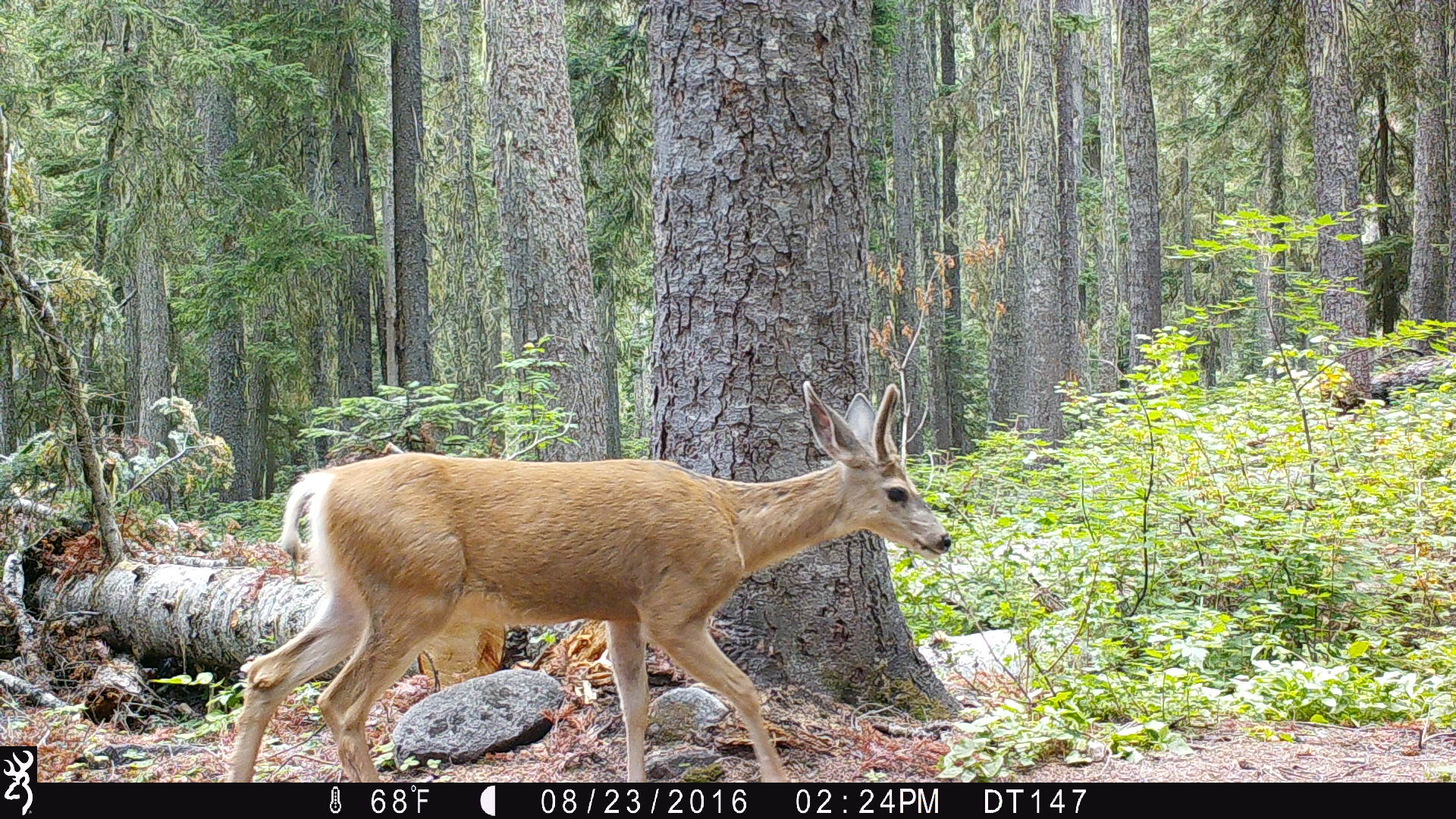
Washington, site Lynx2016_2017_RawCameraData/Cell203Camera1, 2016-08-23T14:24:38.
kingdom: Animalia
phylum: Chordata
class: Mammalia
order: Artiodactyla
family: Cervidae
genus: Odocoileus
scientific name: Odocoileus hemionus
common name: mule deer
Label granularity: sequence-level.